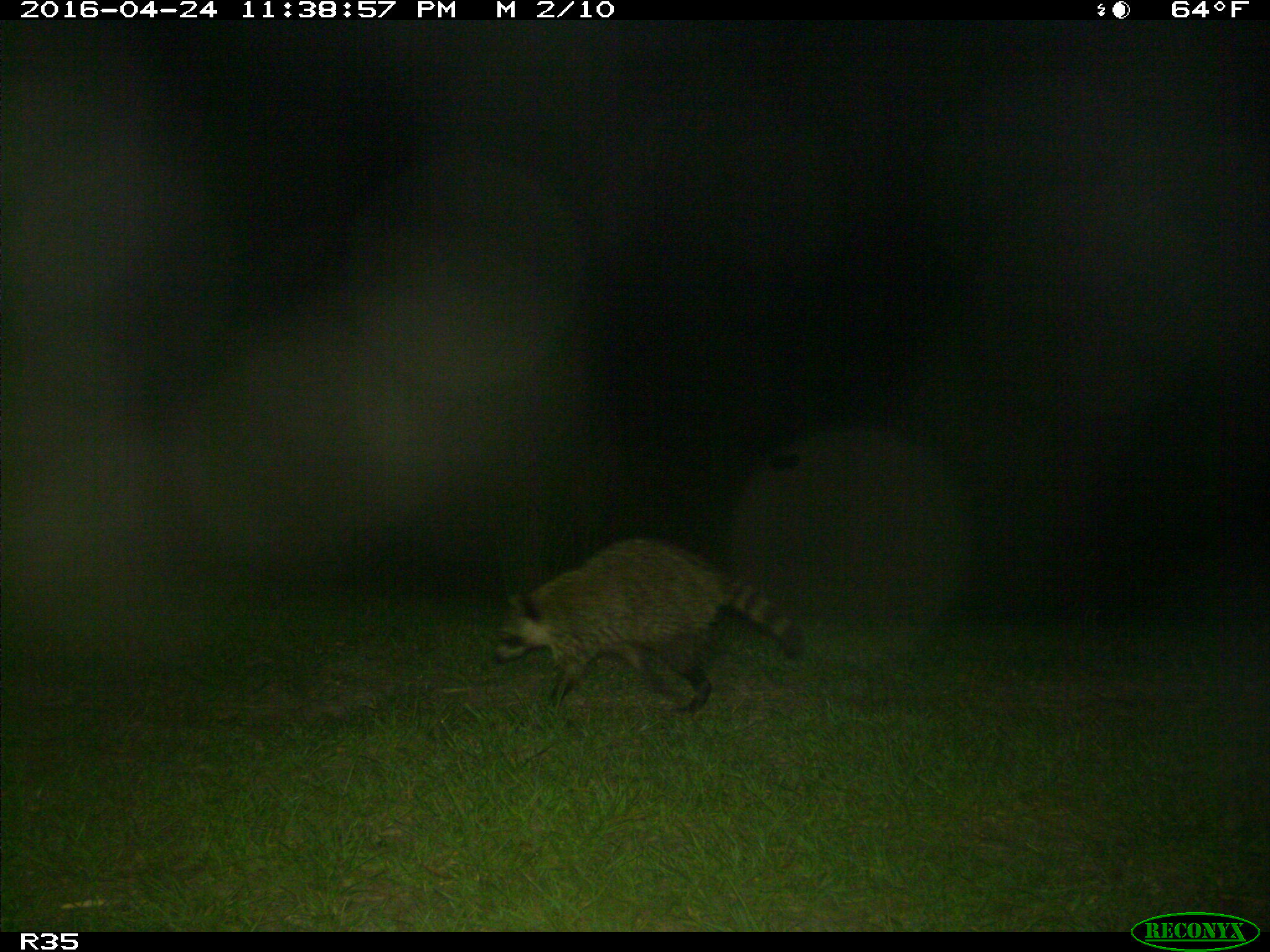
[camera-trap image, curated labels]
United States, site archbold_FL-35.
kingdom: Animalia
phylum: Chordata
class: Mammalia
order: Carnivora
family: Procyonidae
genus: Procyon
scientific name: Procyon lotor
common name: common raccoon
Procyon lotor (common raccoon).